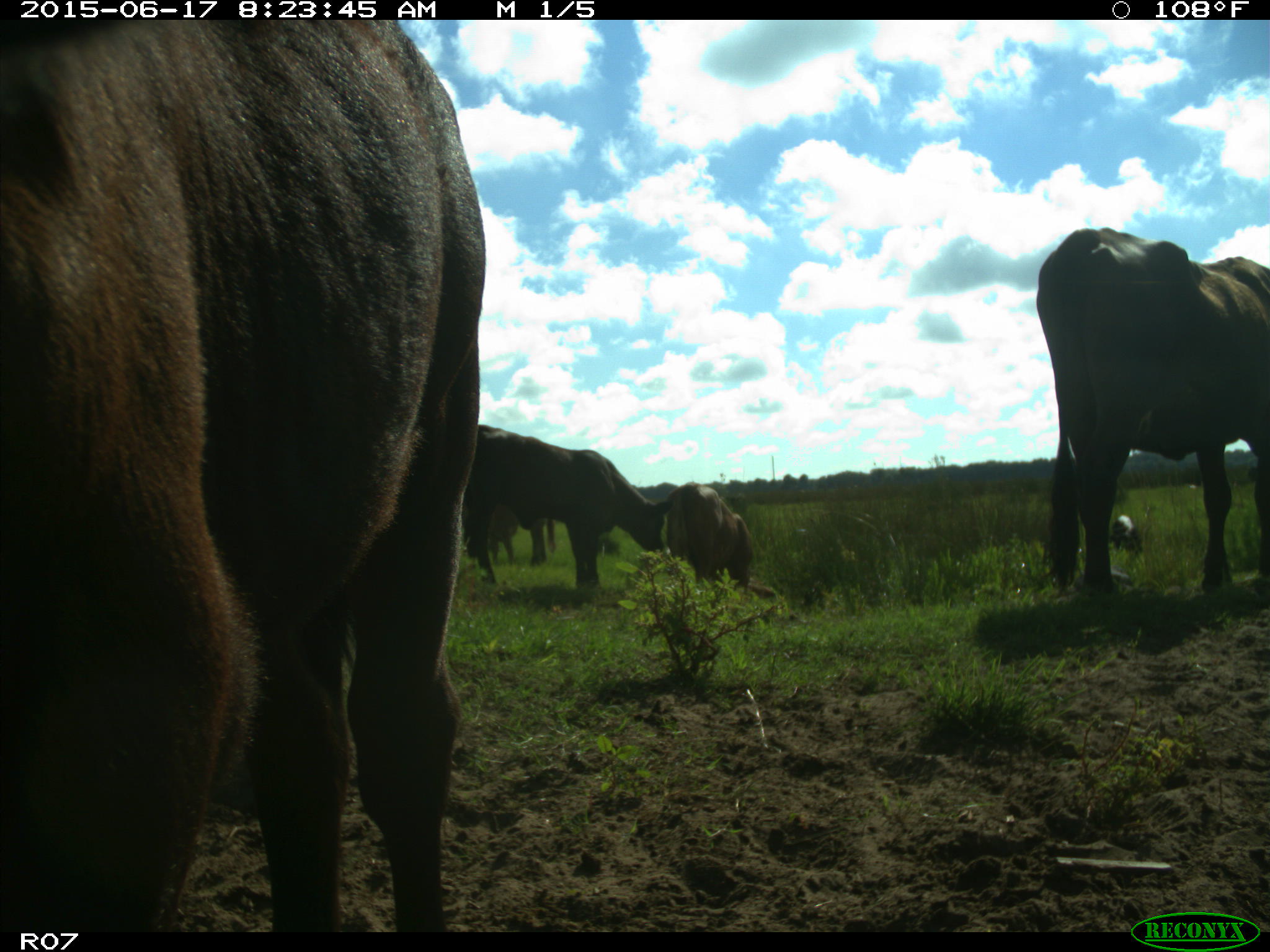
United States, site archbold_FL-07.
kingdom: Animalia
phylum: Chordata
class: Mammalia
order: Artiodactyla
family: Bovidae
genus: Bos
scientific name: Bos taurus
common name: domestic cow